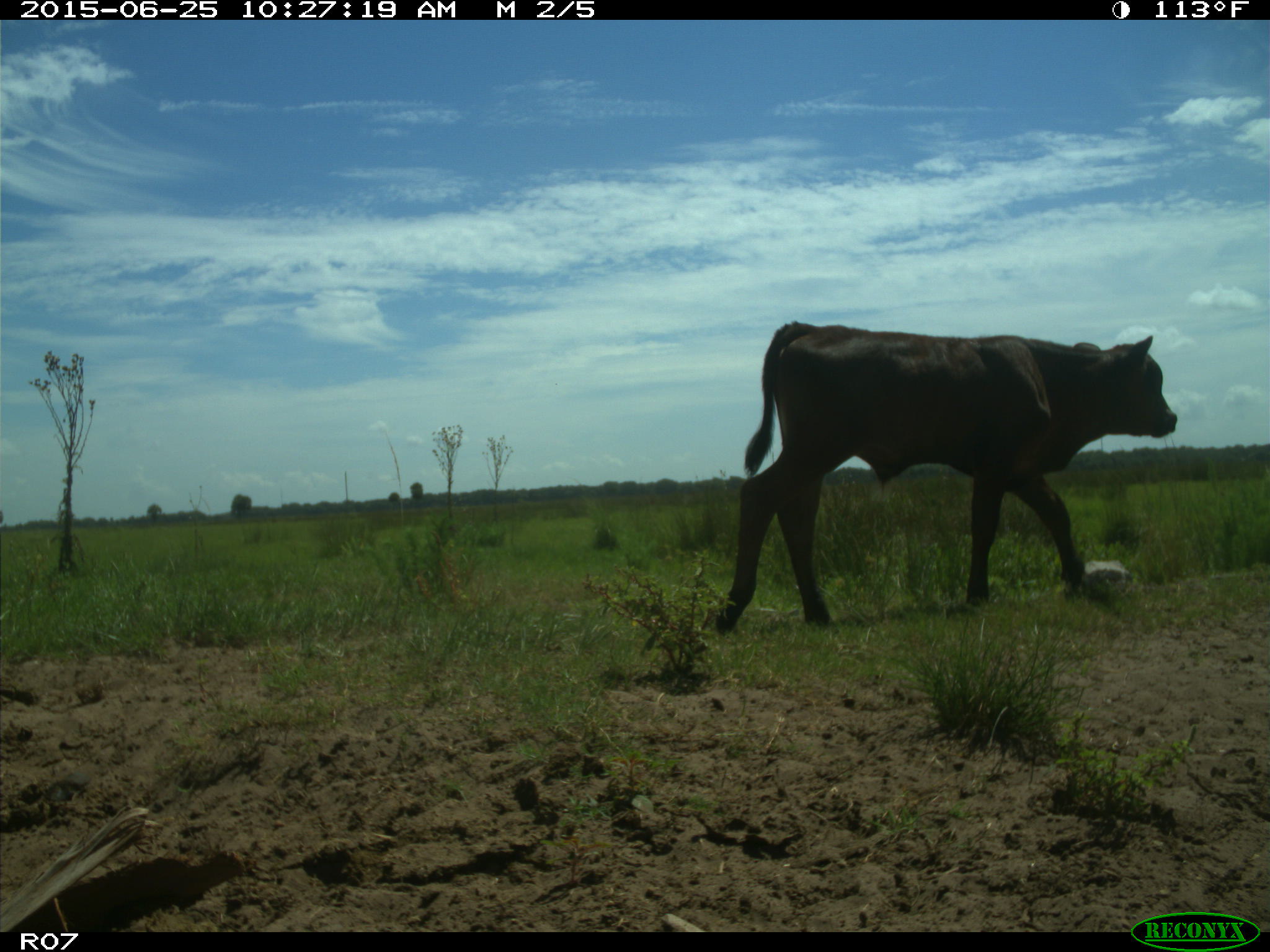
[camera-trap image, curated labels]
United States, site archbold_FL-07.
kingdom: Animalia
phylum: Chordata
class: Mammalia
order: Artiodactyla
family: Bovidae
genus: Bos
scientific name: Bos taurus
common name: domestic cow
Bos taurus (domestic cow).